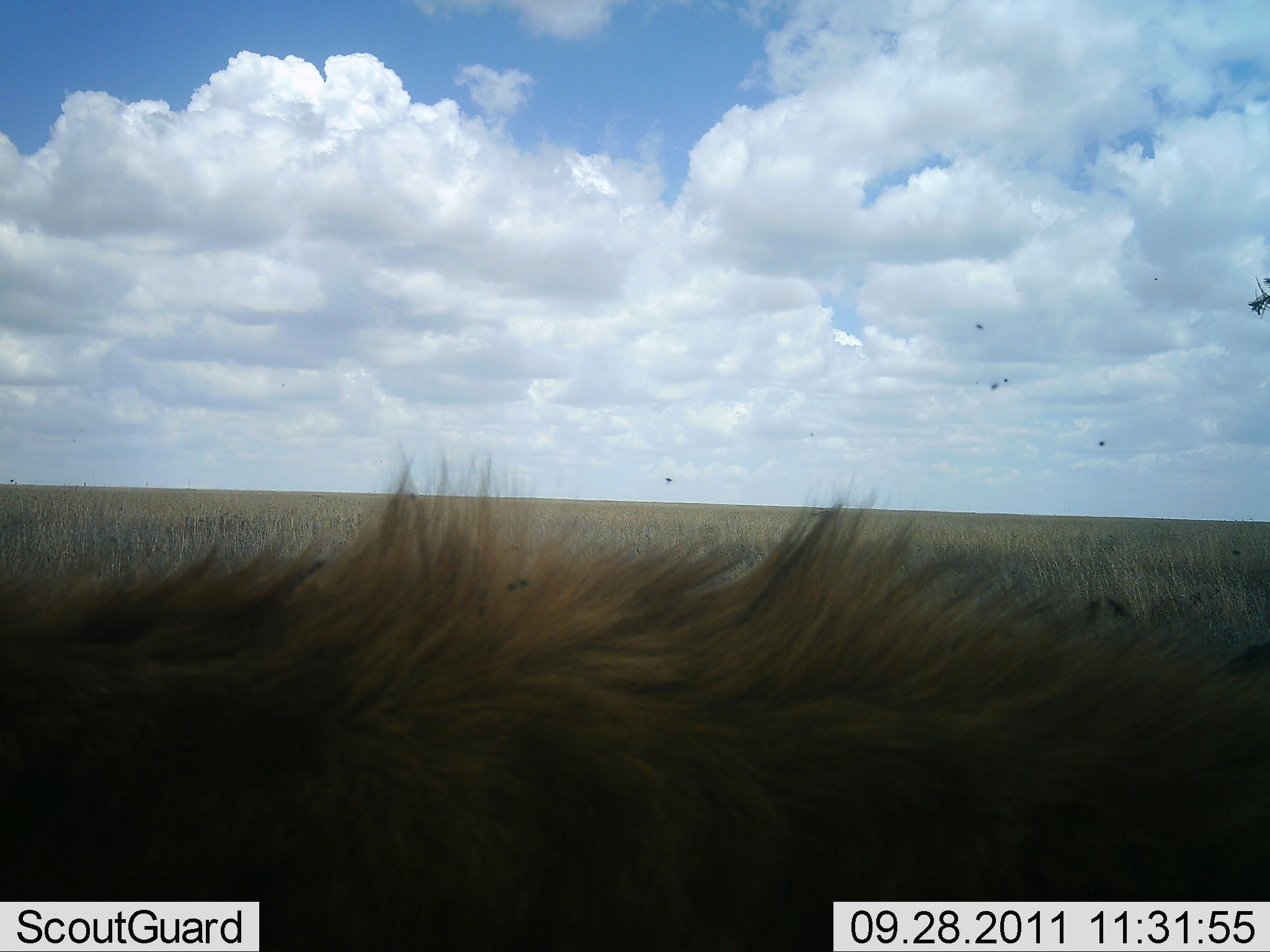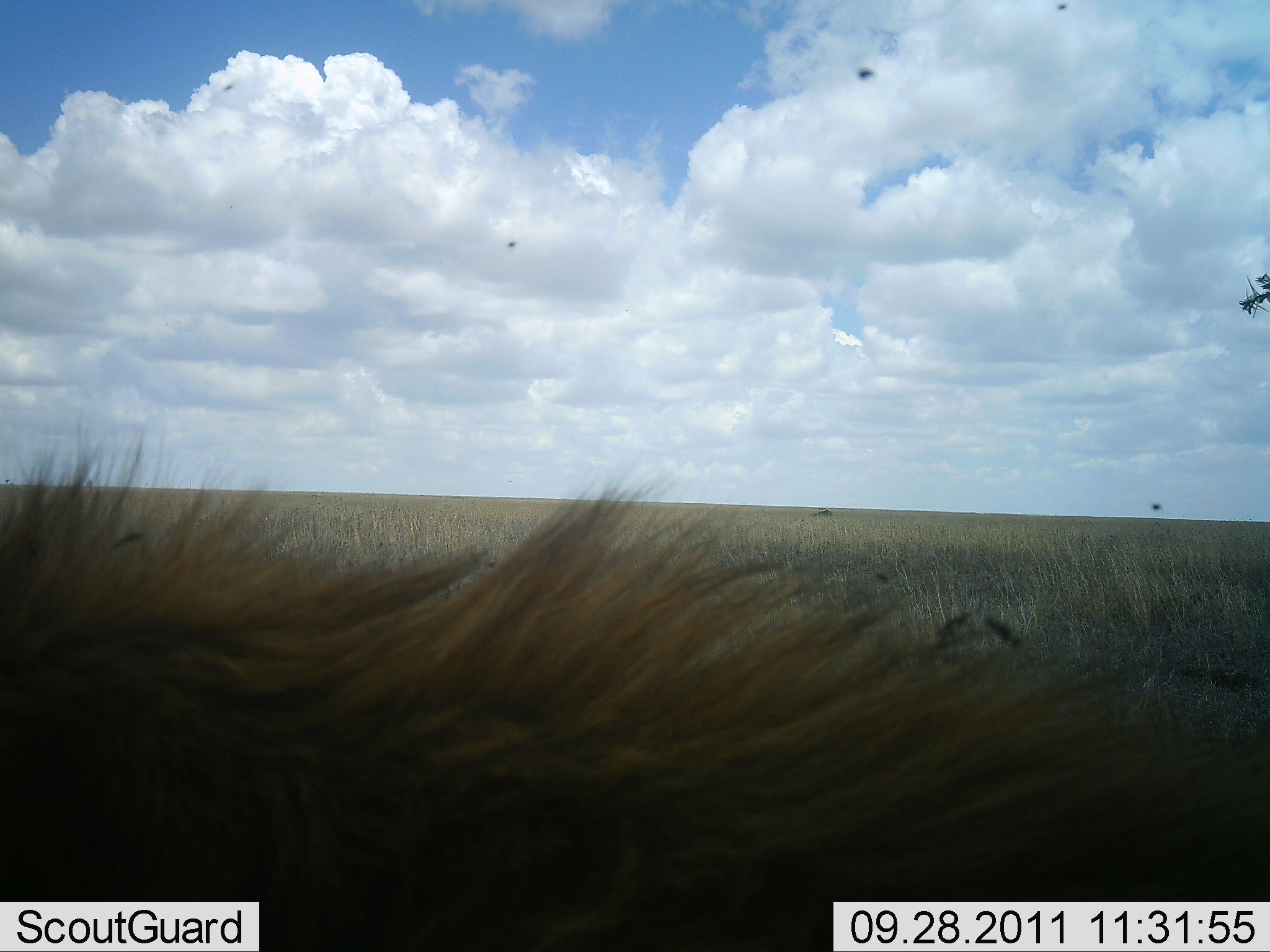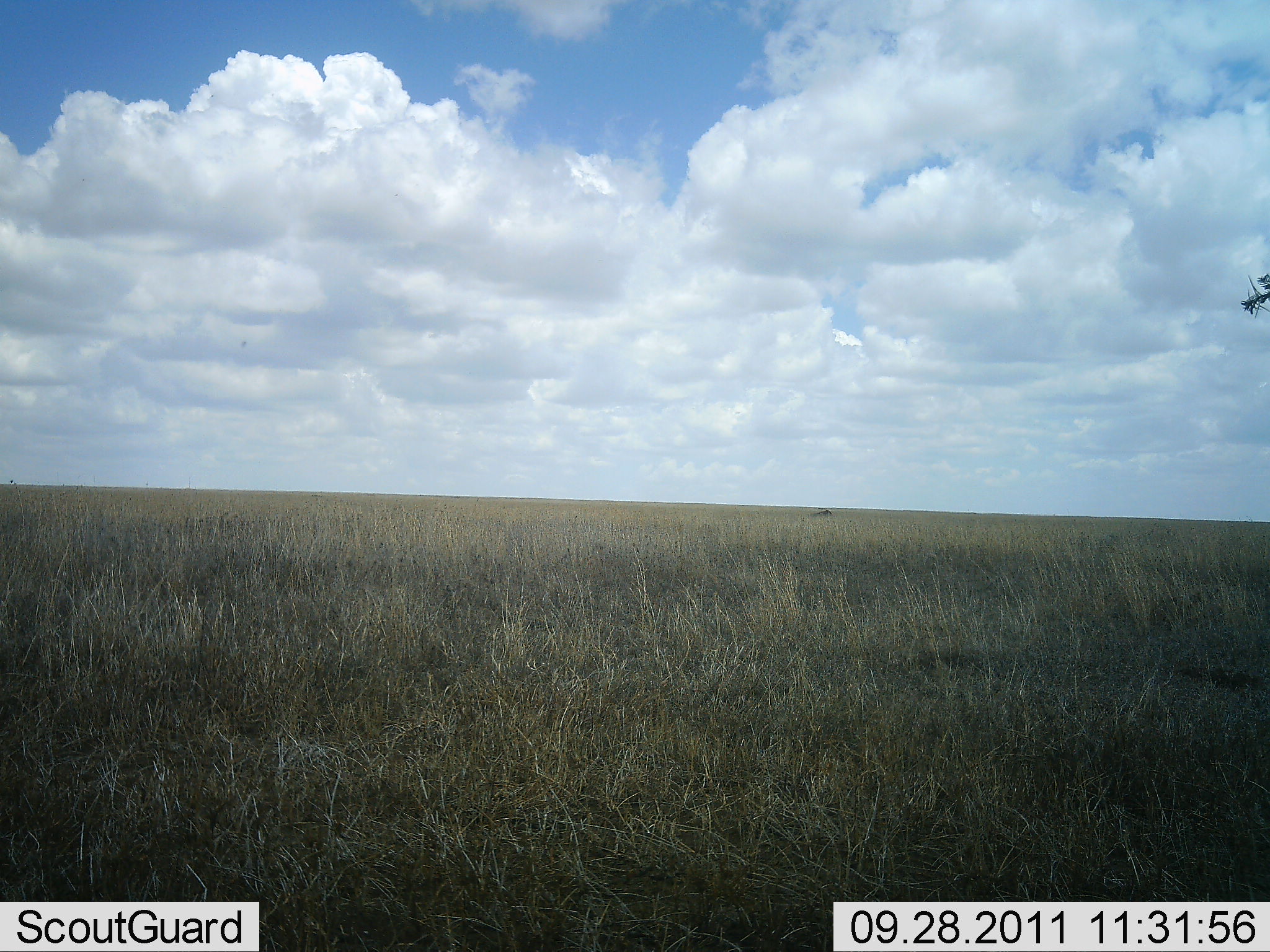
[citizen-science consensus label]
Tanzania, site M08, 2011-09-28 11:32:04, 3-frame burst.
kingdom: Animalia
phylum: Chordata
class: Mammalia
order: Artiodactyla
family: Bovidae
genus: Connochaetes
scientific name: Connochaetes taurinus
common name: blue wildebeest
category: wildebeest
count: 1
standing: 33%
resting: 0%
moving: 67%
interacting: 0%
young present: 0%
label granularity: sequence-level